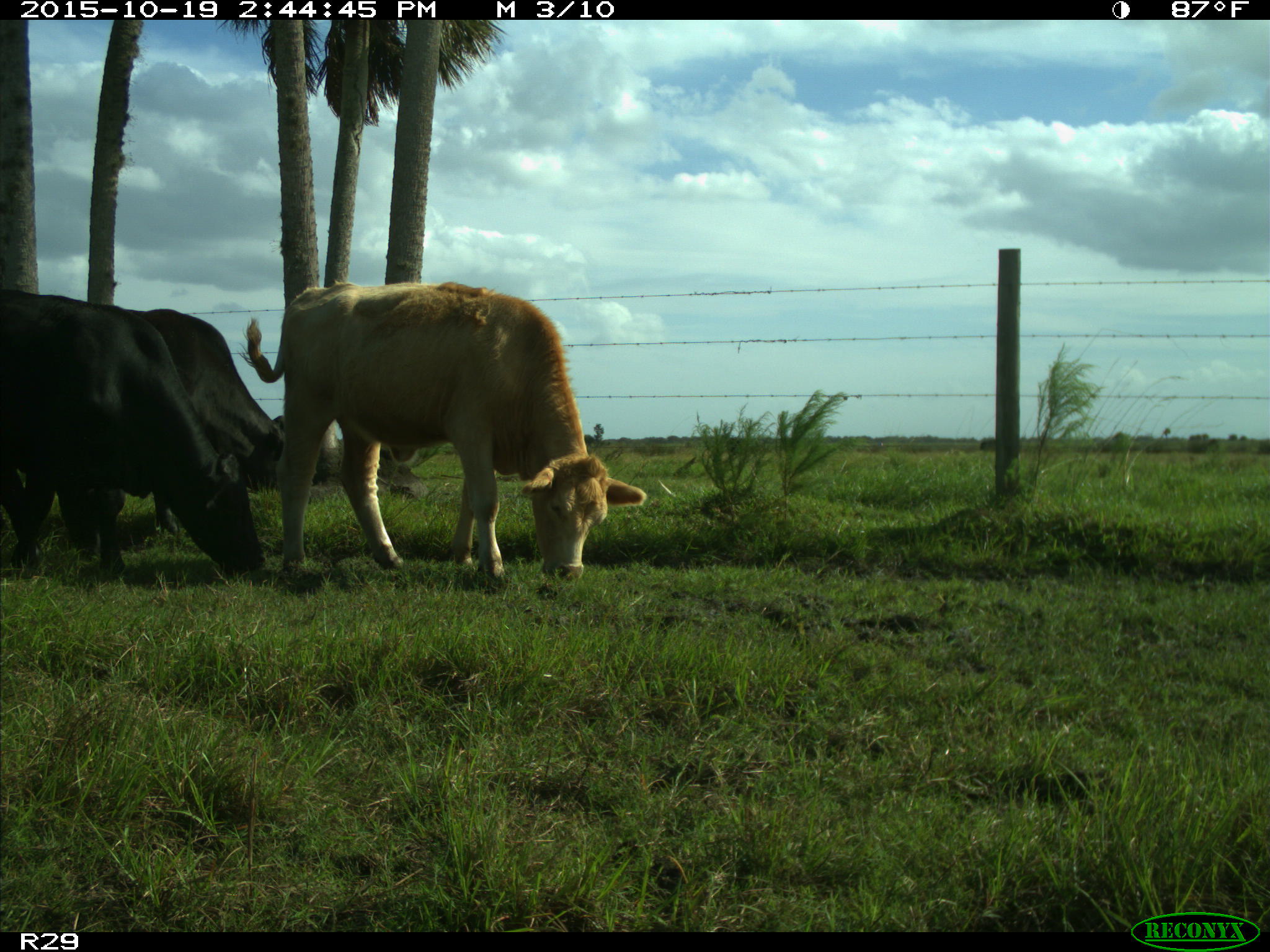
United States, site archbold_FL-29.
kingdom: Animalia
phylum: Chordata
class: Mammalia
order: Artiodactyla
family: Bovidae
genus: Bos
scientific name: Bos taurus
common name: domestic cow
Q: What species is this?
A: Bos taurus (domestic cow).